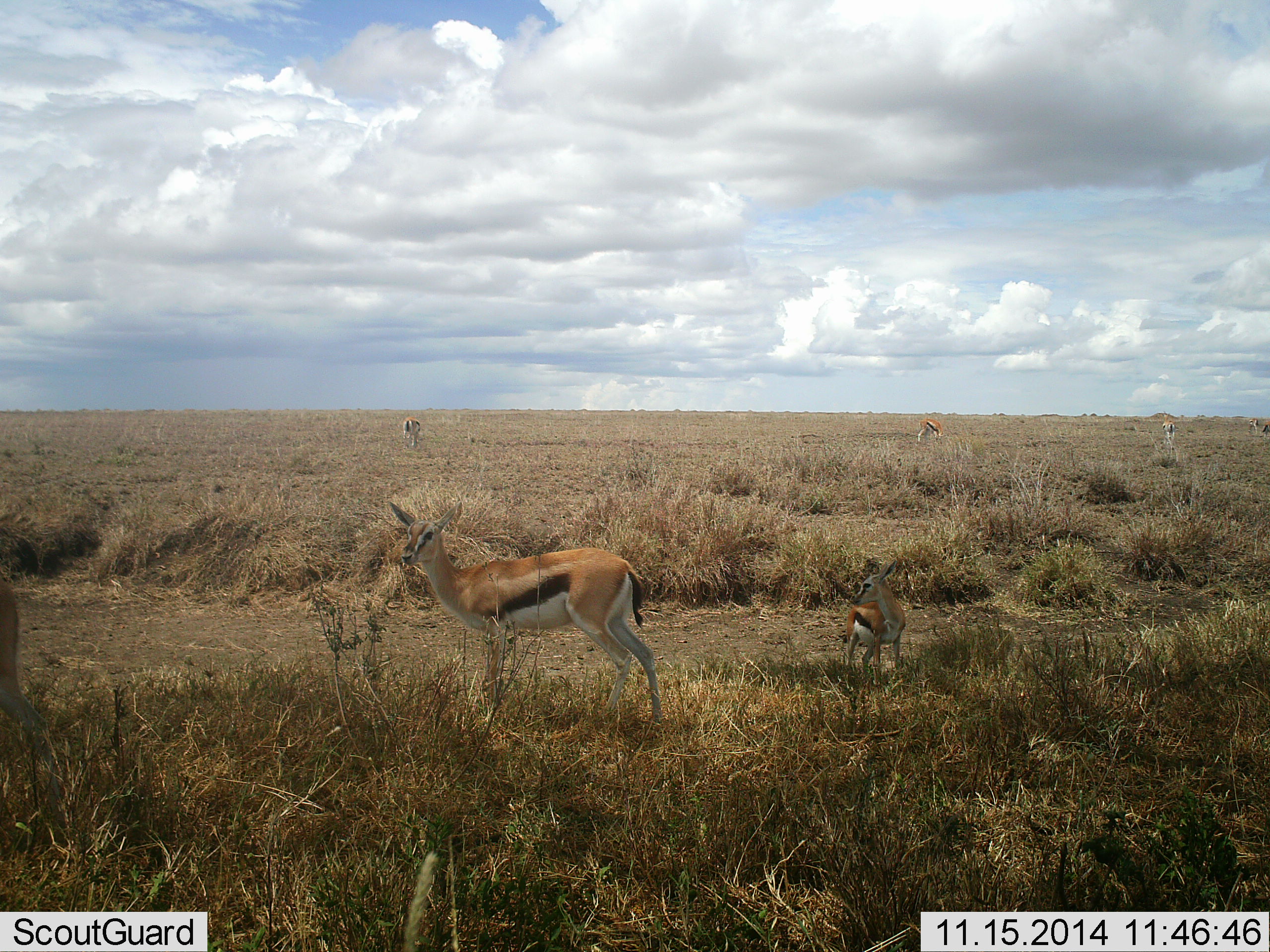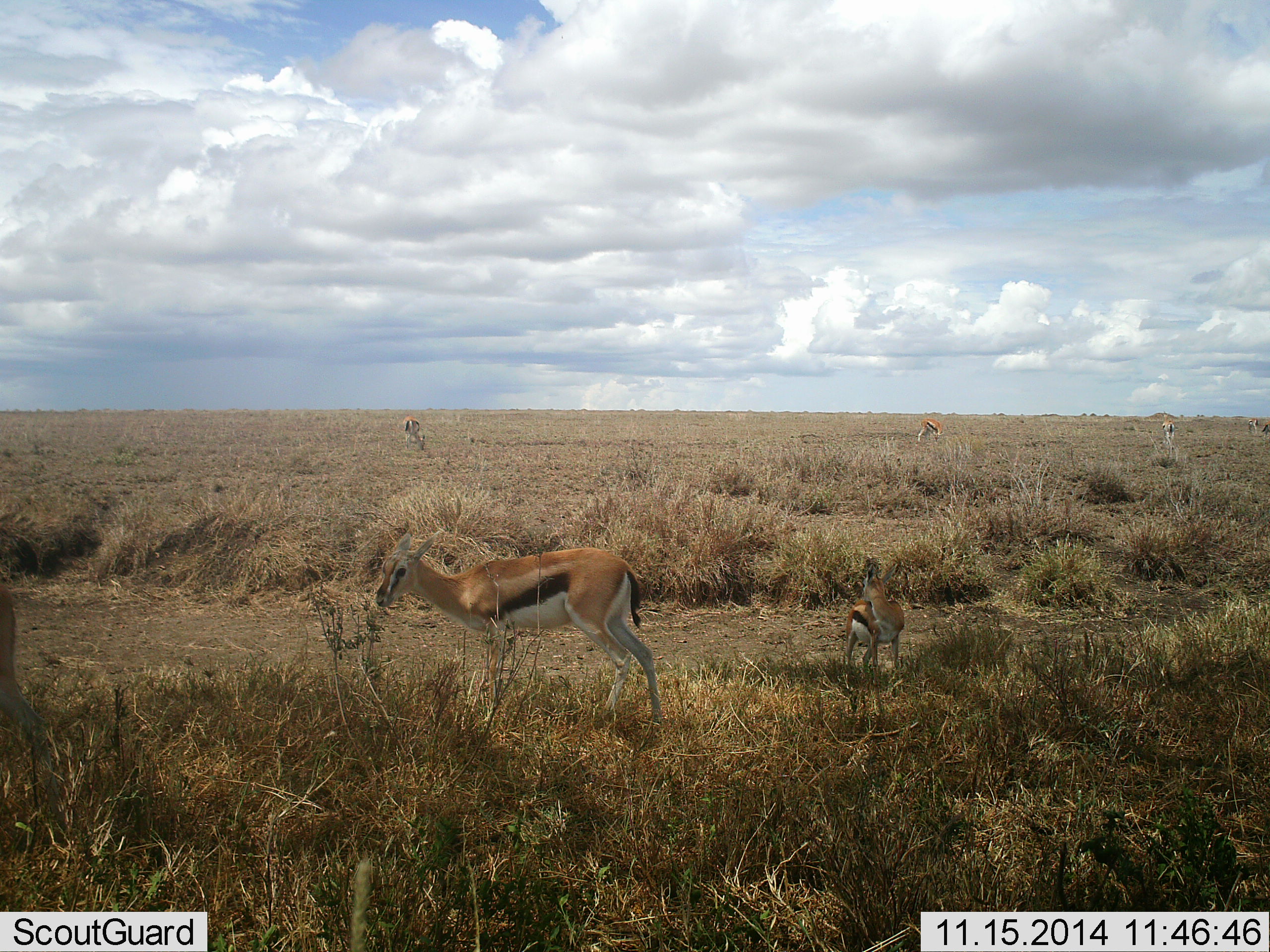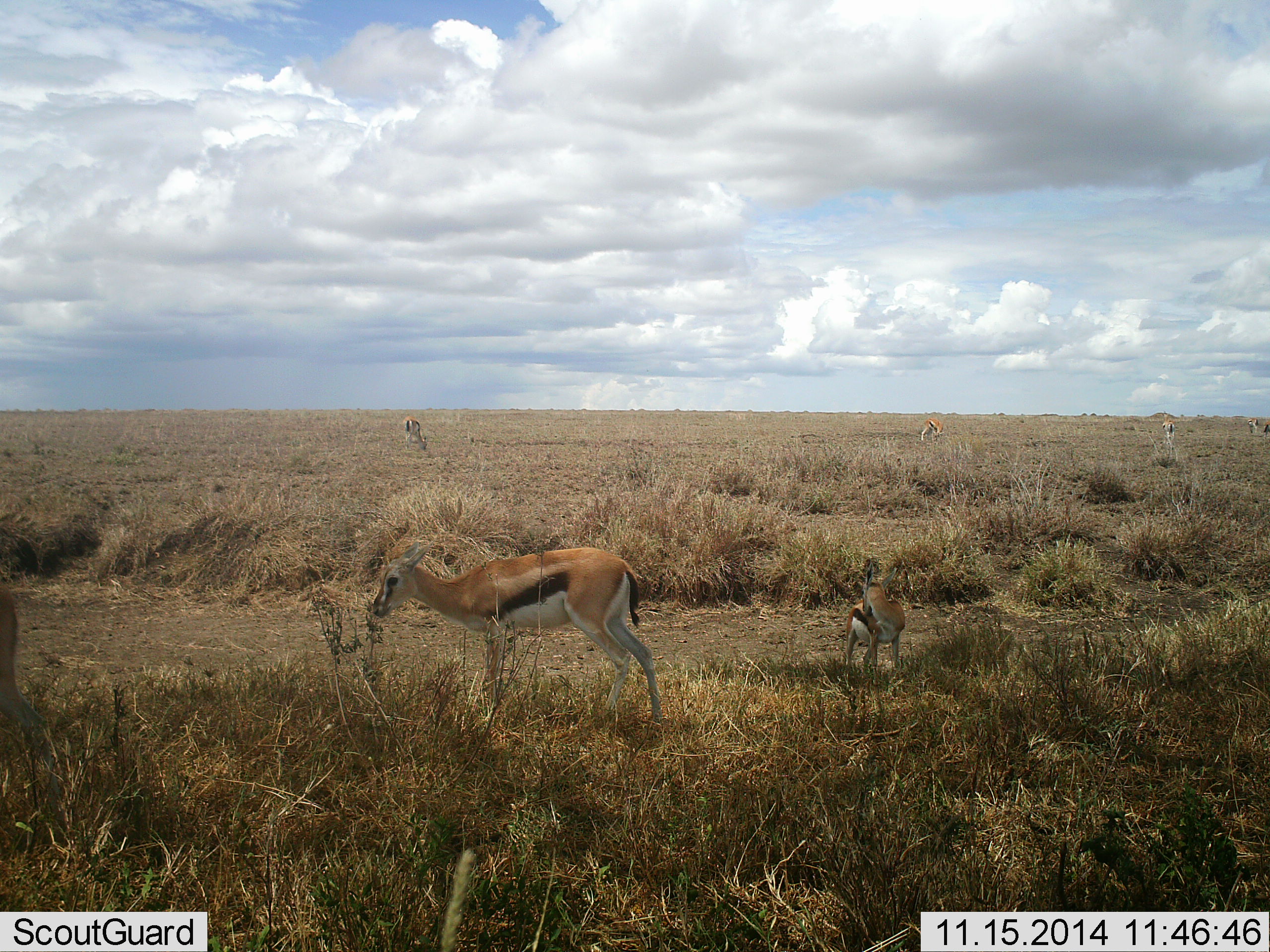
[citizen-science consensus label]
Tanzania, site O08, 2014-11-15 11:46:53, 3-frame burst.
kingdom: Animalia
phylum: Chordata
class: Mammalia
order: Artiodactyla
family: Bovidae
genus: Eudorcas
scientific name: Eudorcas thomsonii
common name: thomson's gazelle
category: gazellethomsons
Gazellethomsons (thomson's gazelle) (Eudorcas thomsonii), count 5. Behavior (volunteer vote fractions): standing 80%, resting 0%, moving 0%, interacting 0%. Young present (vote fraction): 80%. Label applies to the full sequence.